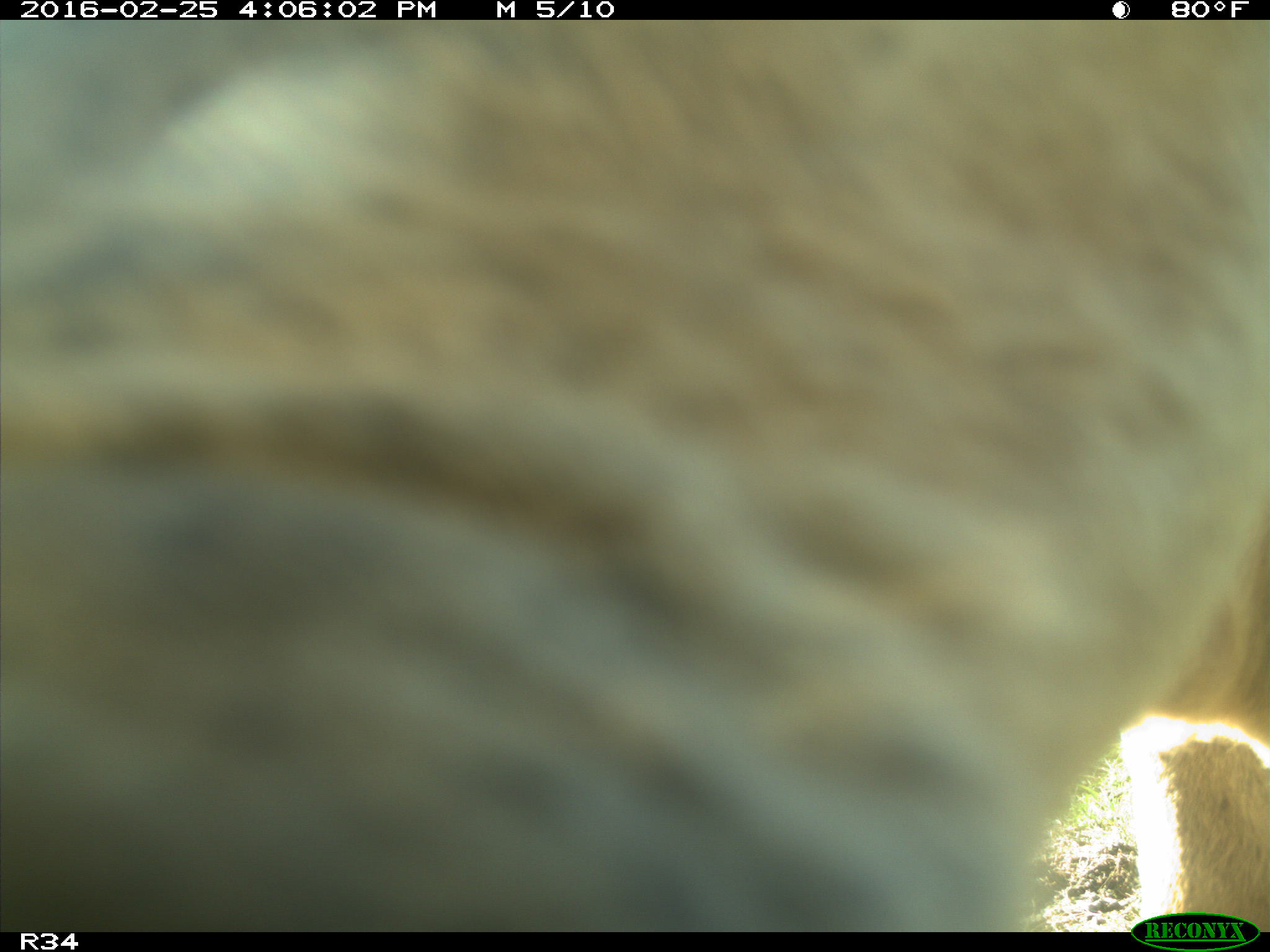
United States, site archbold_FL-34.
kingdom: Animalia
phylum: Chordata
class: Mammalia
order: Artiodactyla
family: Bovidae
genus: Bos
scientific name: Bos taurus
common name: domestic cow